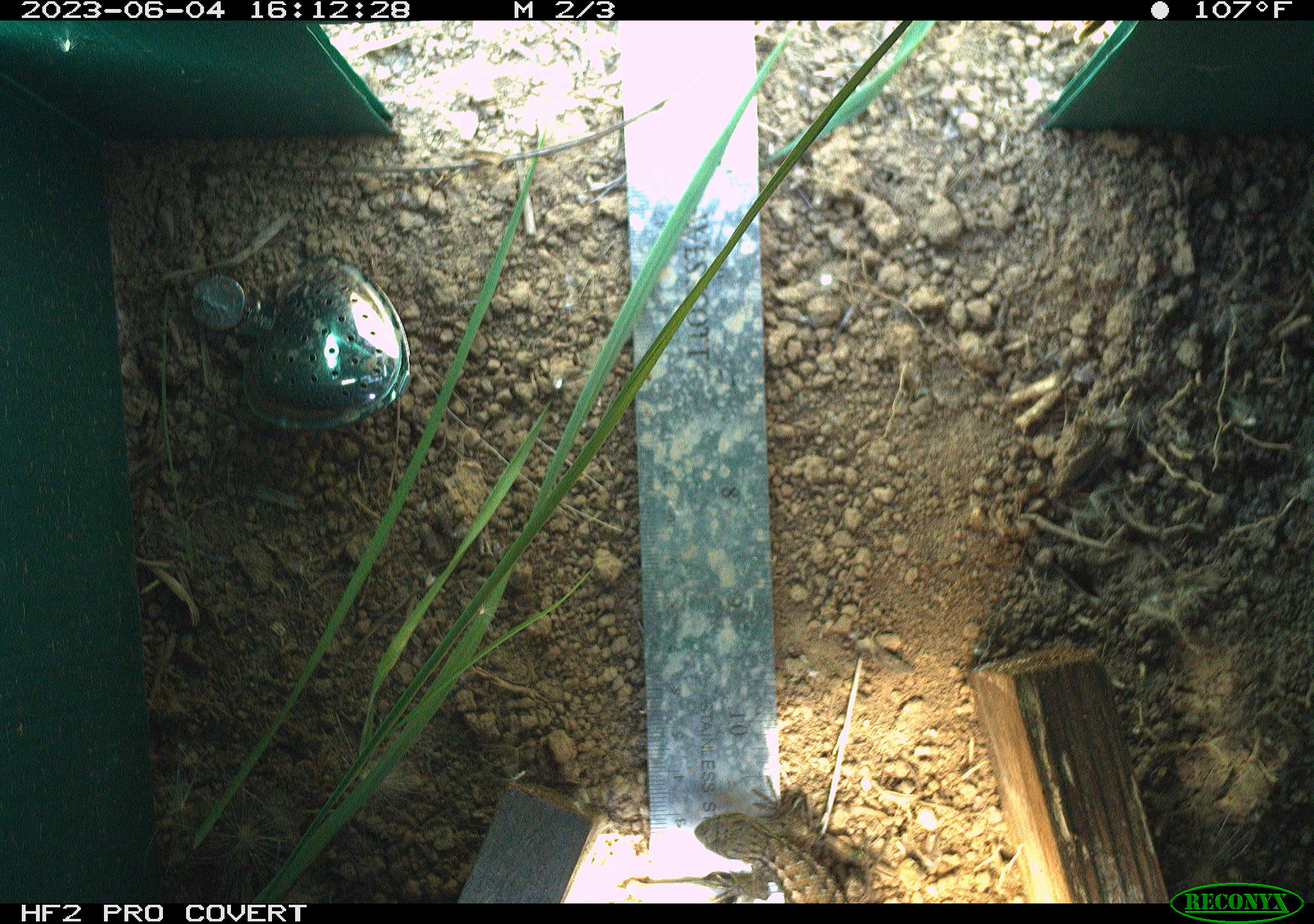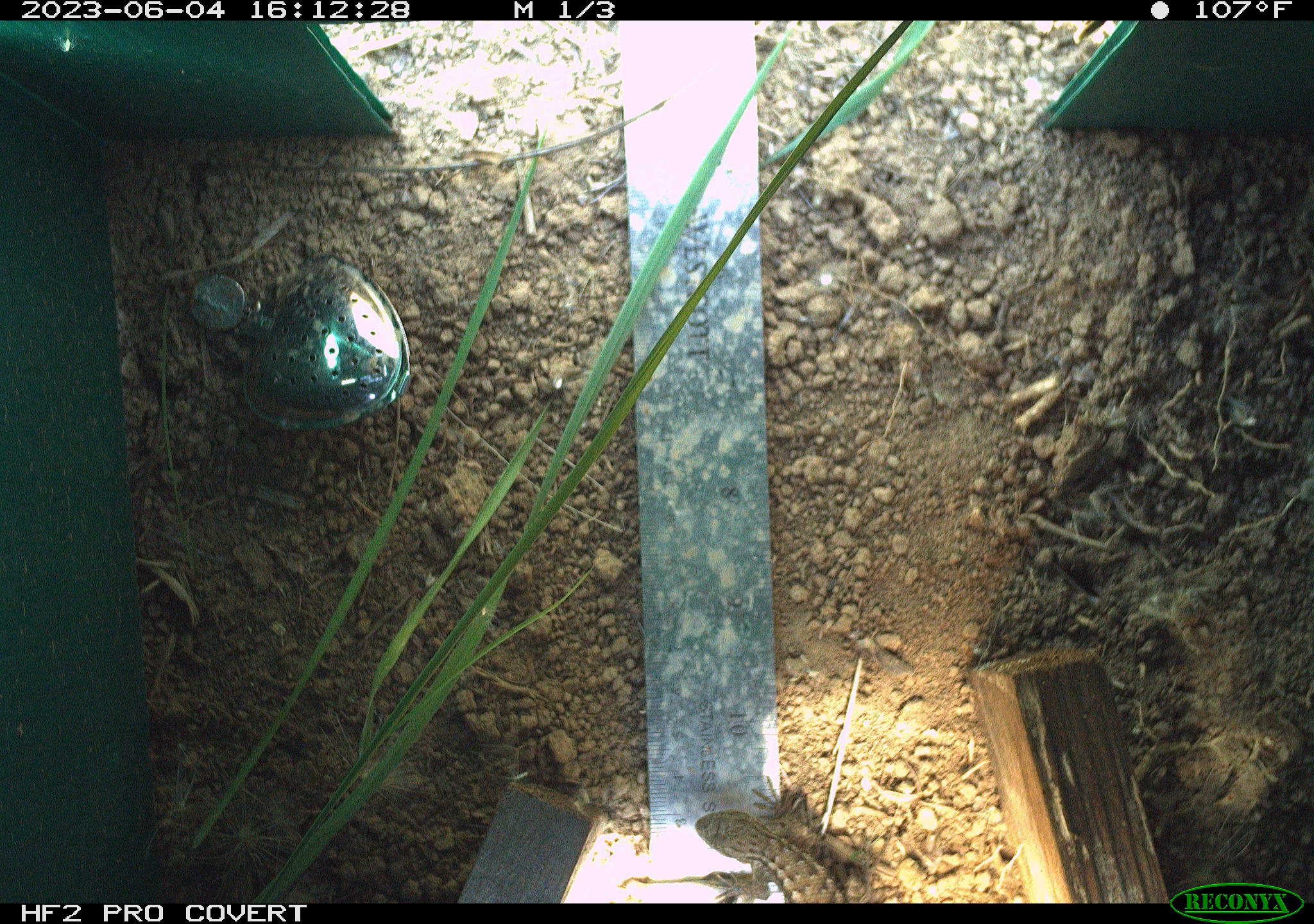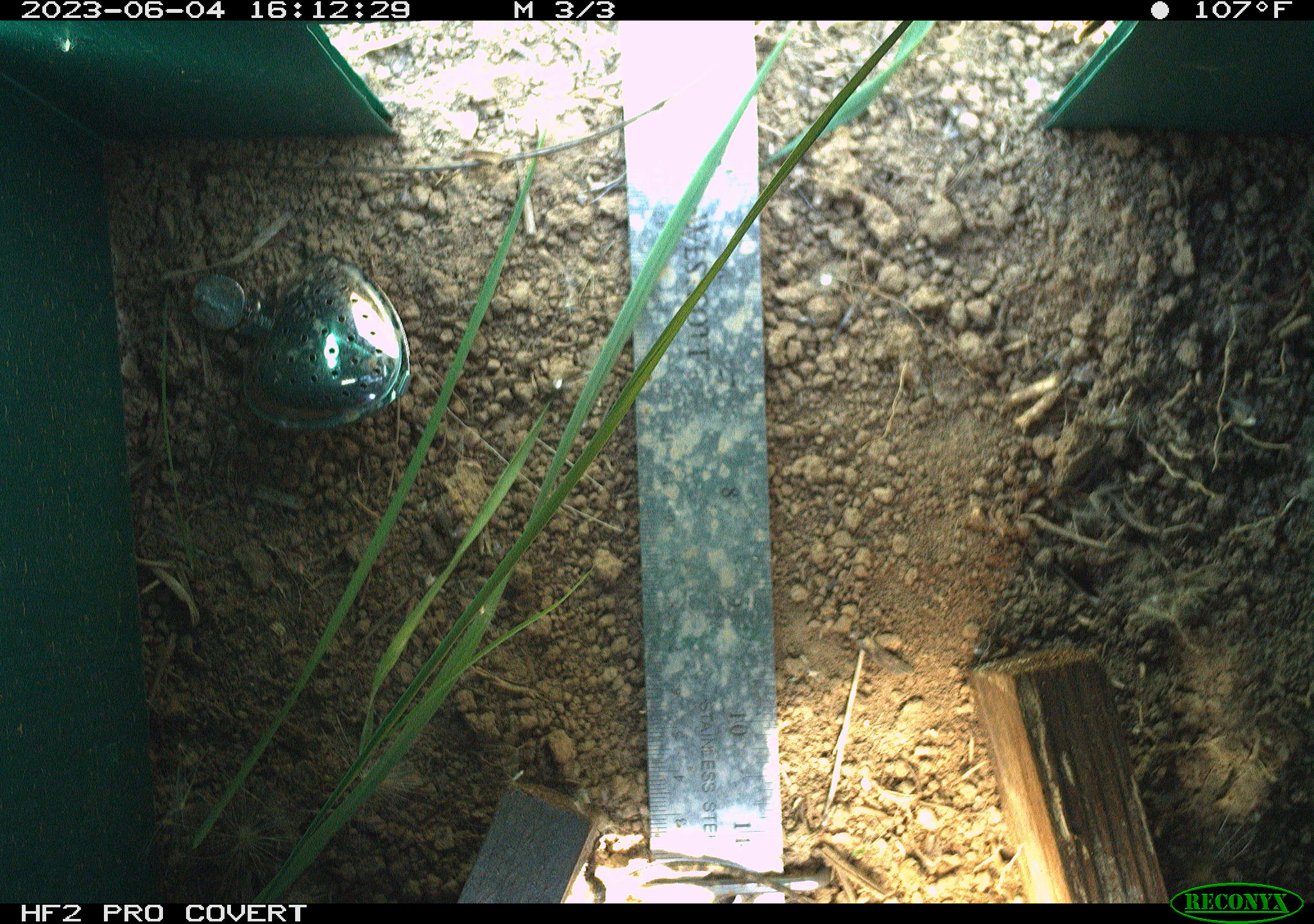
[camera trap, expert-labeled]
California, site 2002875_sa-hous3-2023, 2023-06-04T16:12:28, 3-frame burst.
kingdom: Animalia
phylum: Chordata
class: Reptilia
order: Squamata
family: Phrynosomatidae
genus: Sceloporus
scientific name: Sceloporus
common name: spiny lizards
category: sceloporus species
Sceloporus species (spiny lizards) (Sceloporus).